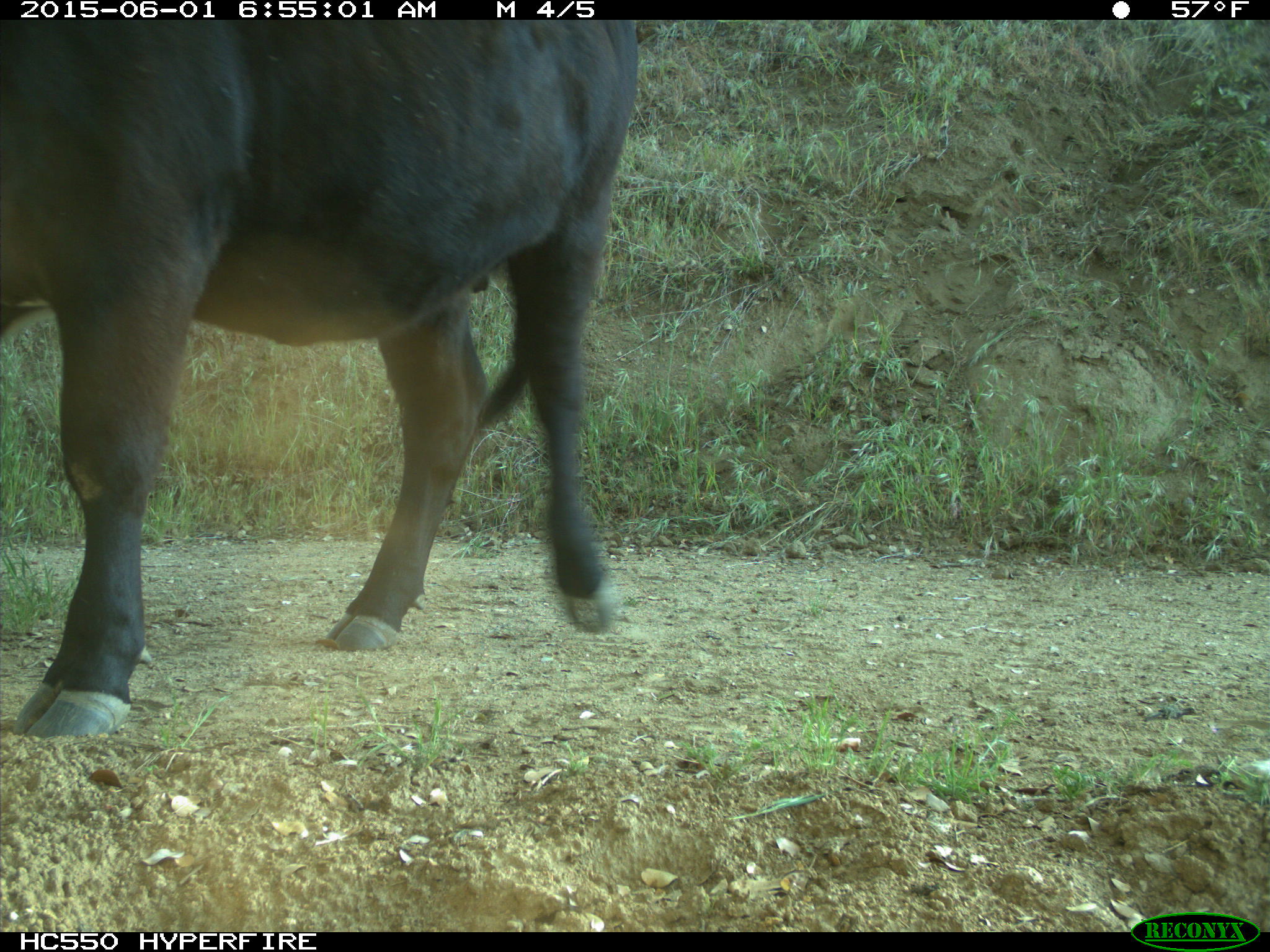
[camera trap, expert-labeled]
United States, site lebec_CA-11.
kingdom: Animalia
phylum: Chordata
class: Mammalia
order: Artiodactyla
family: Bovidae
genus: Bos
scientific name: Bos taurus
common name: domestic cow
Bos taurus (domestic cow).